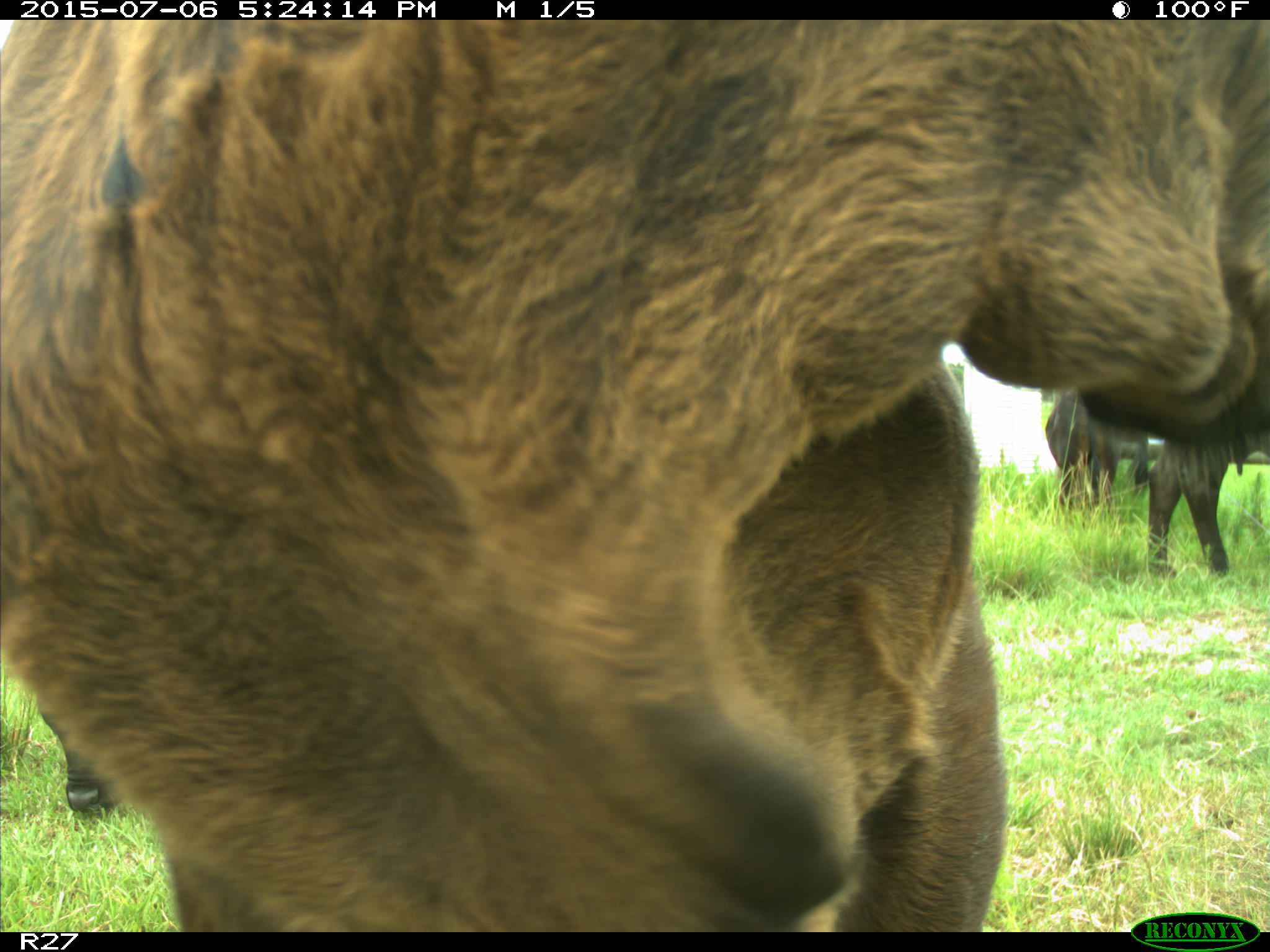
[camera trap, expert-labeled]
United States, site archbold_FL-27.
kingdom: Animalia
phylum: Chordata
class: Mammalia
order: Artiodactyla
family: Bovidae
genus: Bos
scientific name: Bos taurus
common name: domestic cow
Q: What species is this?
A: Bos taurus (domestic cow).